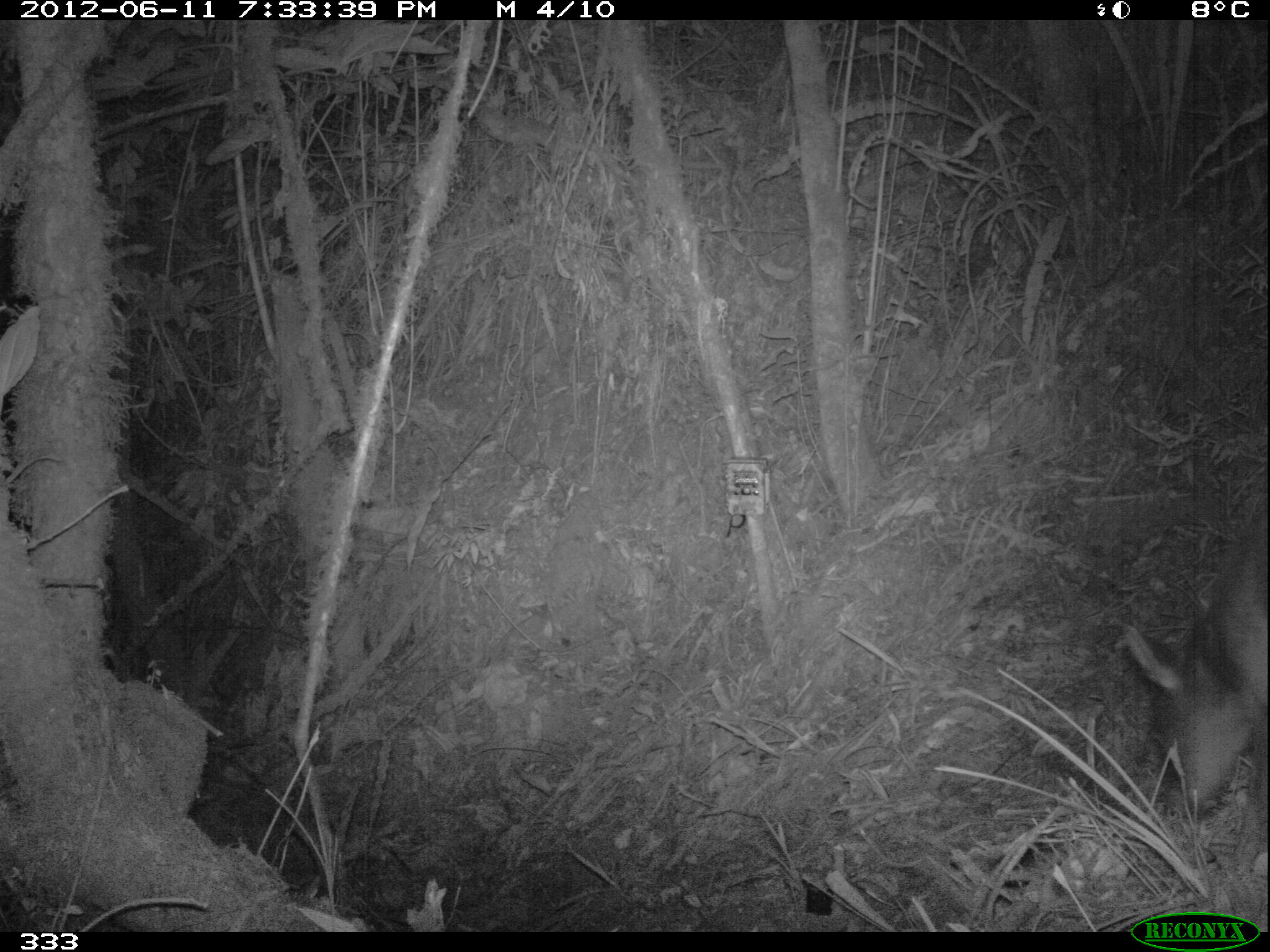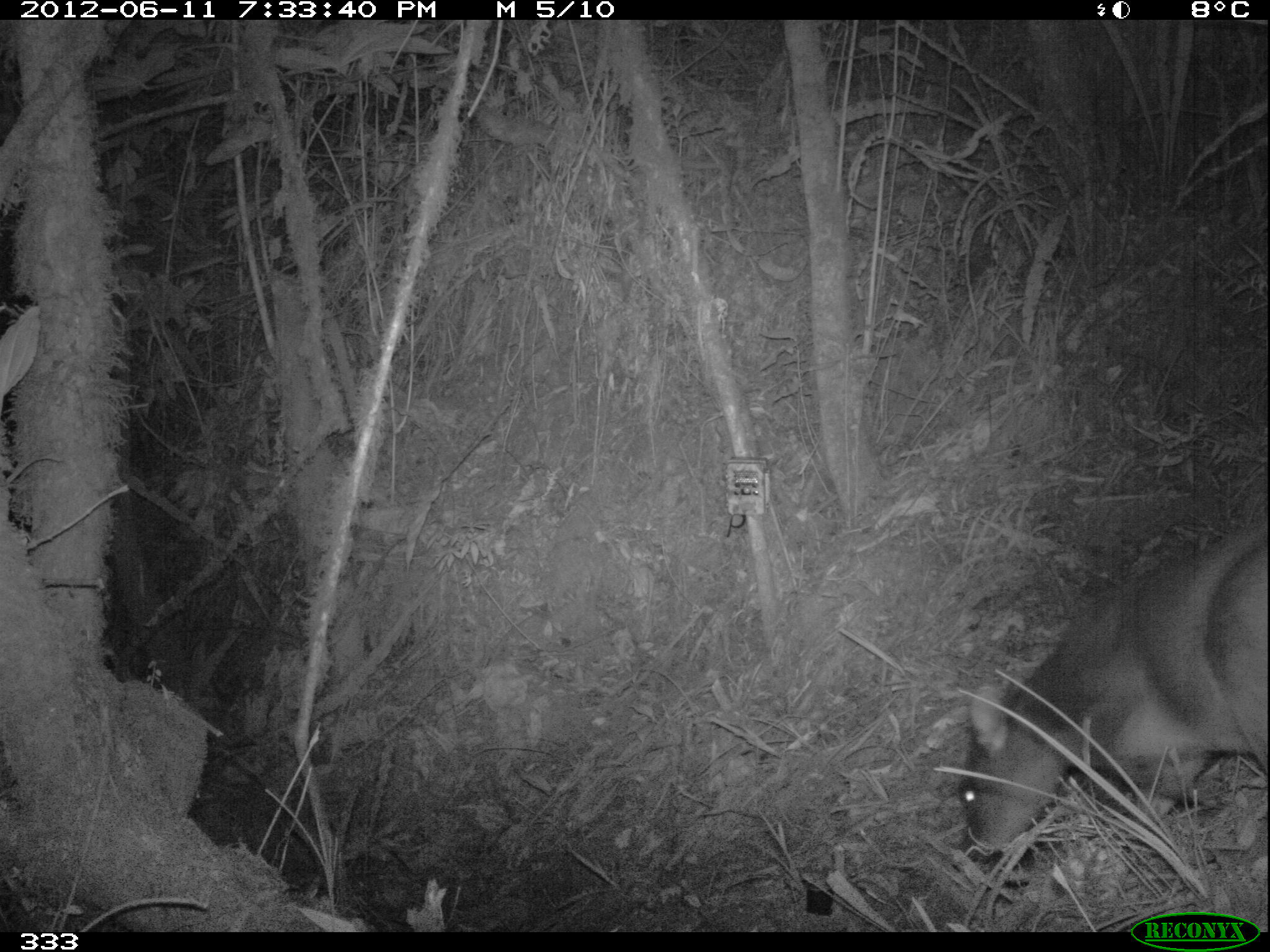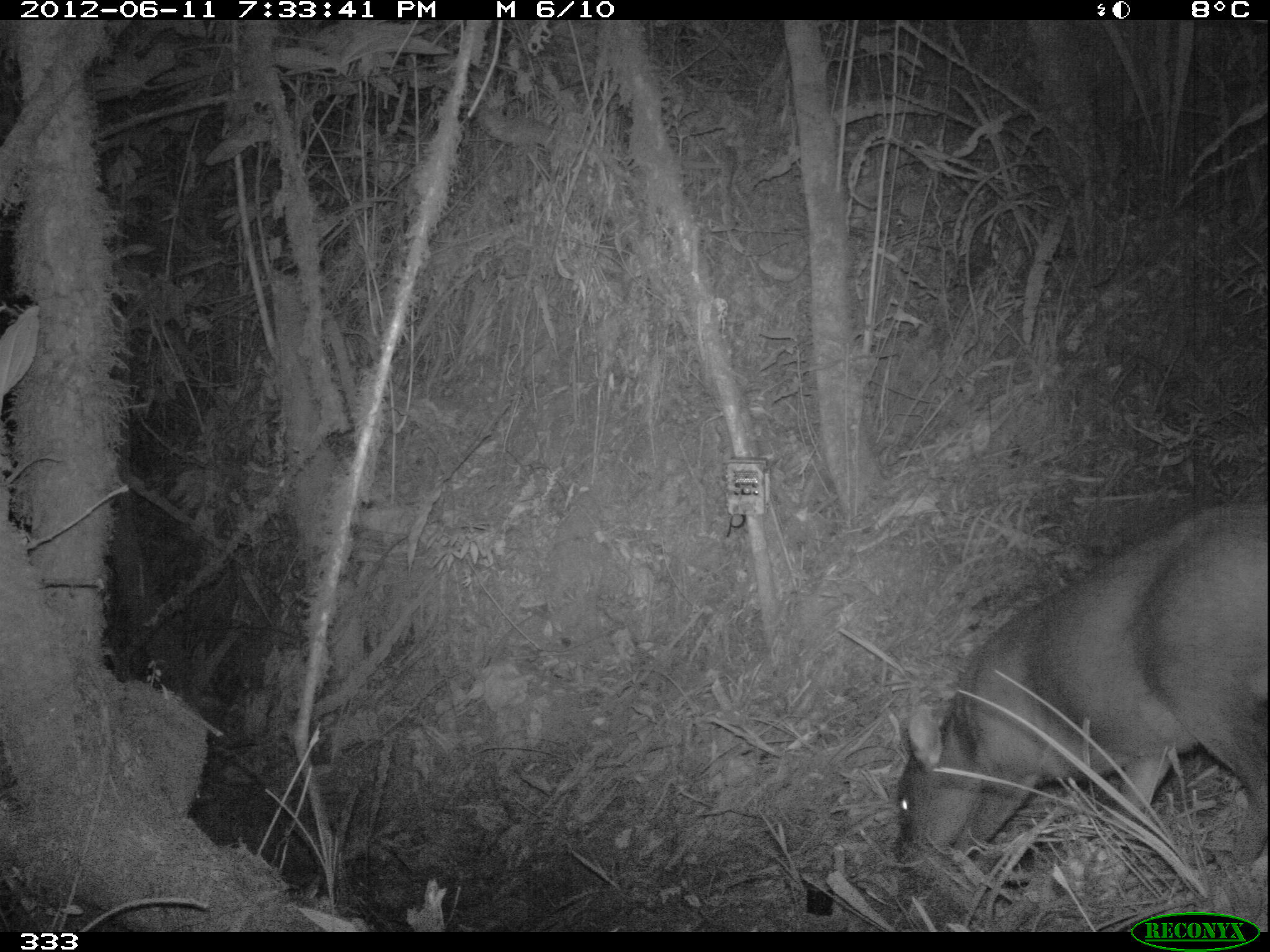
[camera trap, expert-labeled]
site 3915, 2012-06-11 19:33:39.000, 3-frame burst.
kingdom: Animalia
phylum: Chordata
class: Mammalia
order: Artiodactyla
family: Cervidae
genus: Mazama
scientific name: Mazama chunyi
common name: dwarf brocket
Mazama chunyi (dwarf brocket).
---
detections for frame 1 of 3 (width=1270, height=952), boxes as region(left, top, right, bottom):
mazama chunyi: region(1121, 497, 1270, 879)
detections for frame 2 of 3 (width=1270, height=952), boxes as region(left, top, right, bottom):
mazama chunyi: region(953, 528, 1270, 859)